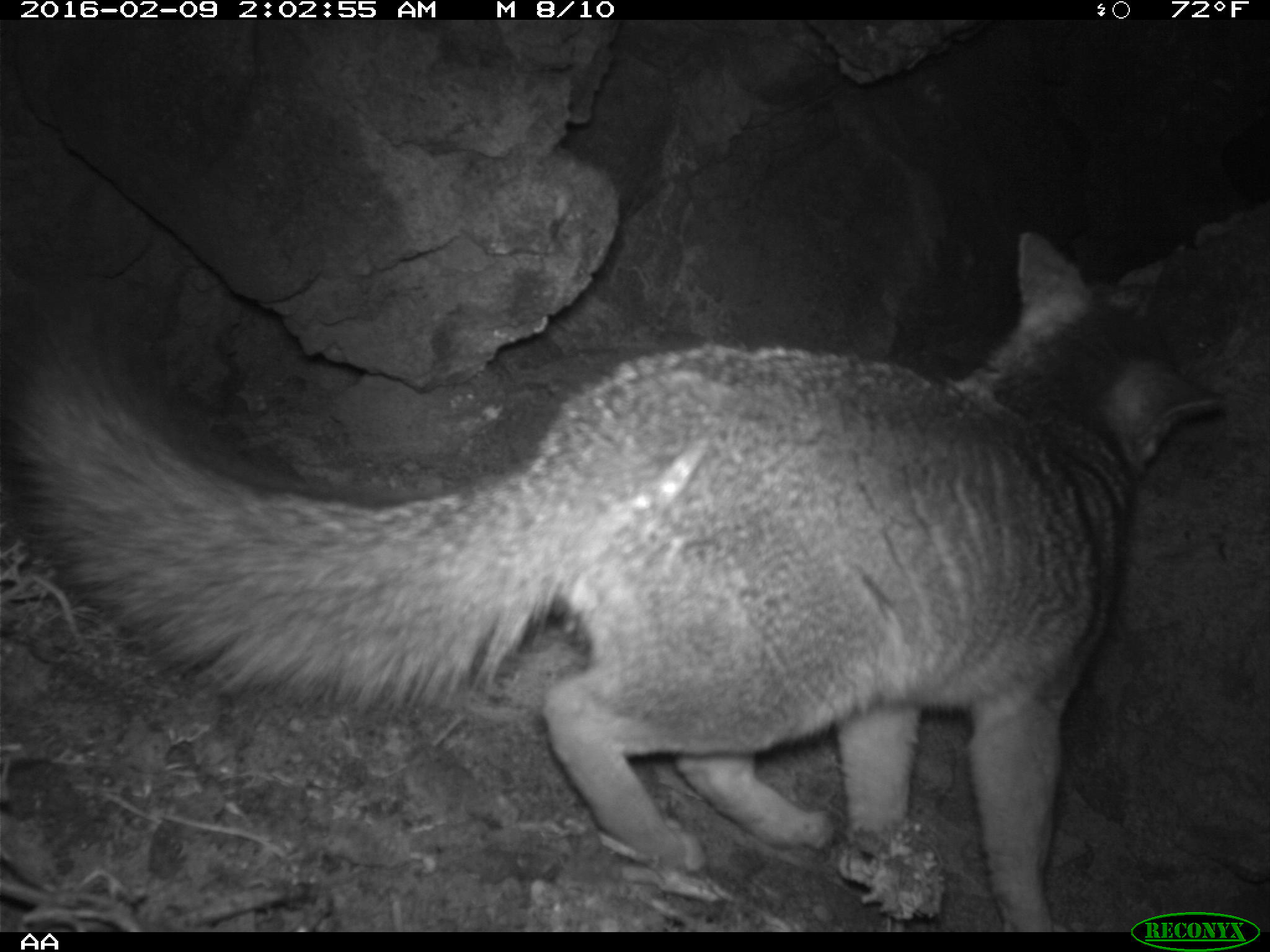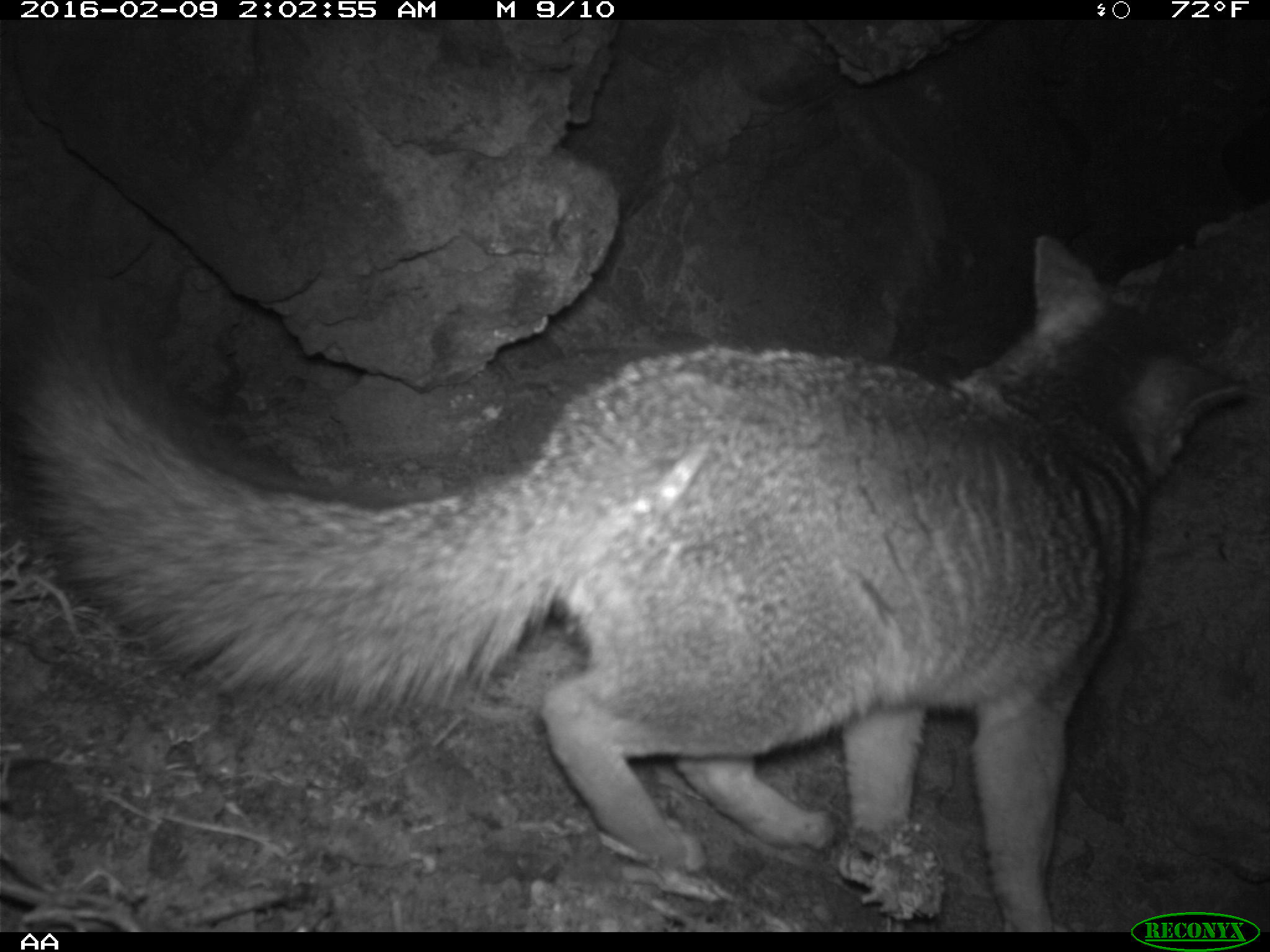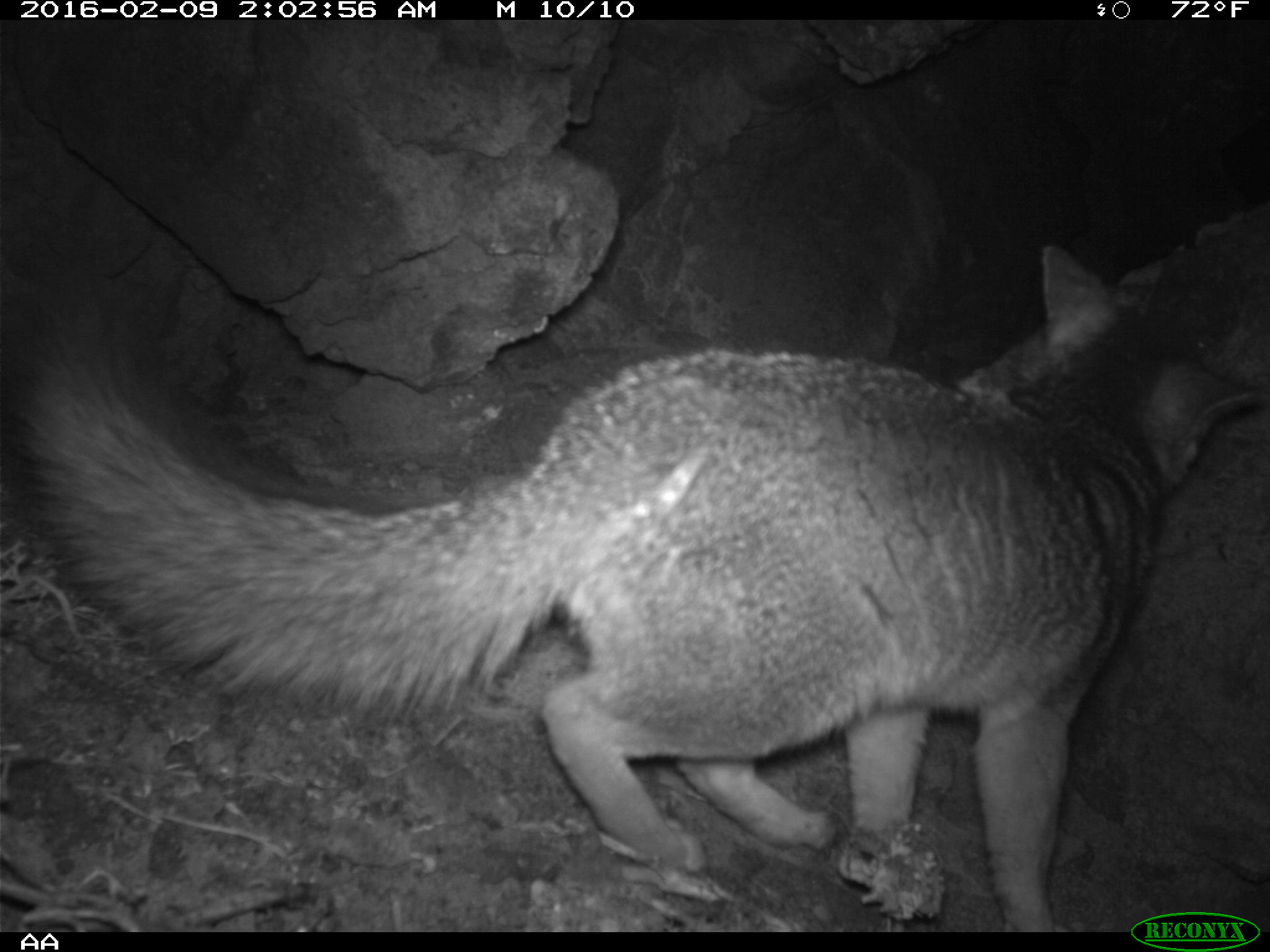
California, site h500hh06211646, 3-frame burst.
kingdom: Animalia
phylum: Chordata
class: Mammalia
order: Carnivora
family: Canidae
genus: Urocyon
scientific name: Urocyon littoralis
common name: island fox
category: fox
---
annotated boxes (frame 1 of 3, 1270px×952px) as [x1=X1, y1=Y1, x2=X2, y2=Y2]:
fox: [x1=0, y1=230, x2=1228, y2=932]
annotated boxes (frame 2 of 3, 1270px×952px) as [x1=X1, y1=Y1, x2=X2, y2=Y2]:
fox: [x1=0, y1=206, x2=1269, y2=931]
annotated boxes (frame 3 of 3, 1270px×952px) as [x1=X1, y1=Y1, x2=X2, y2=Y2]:
fox: [x1=0, y1=208, x2=1269, y2=930]